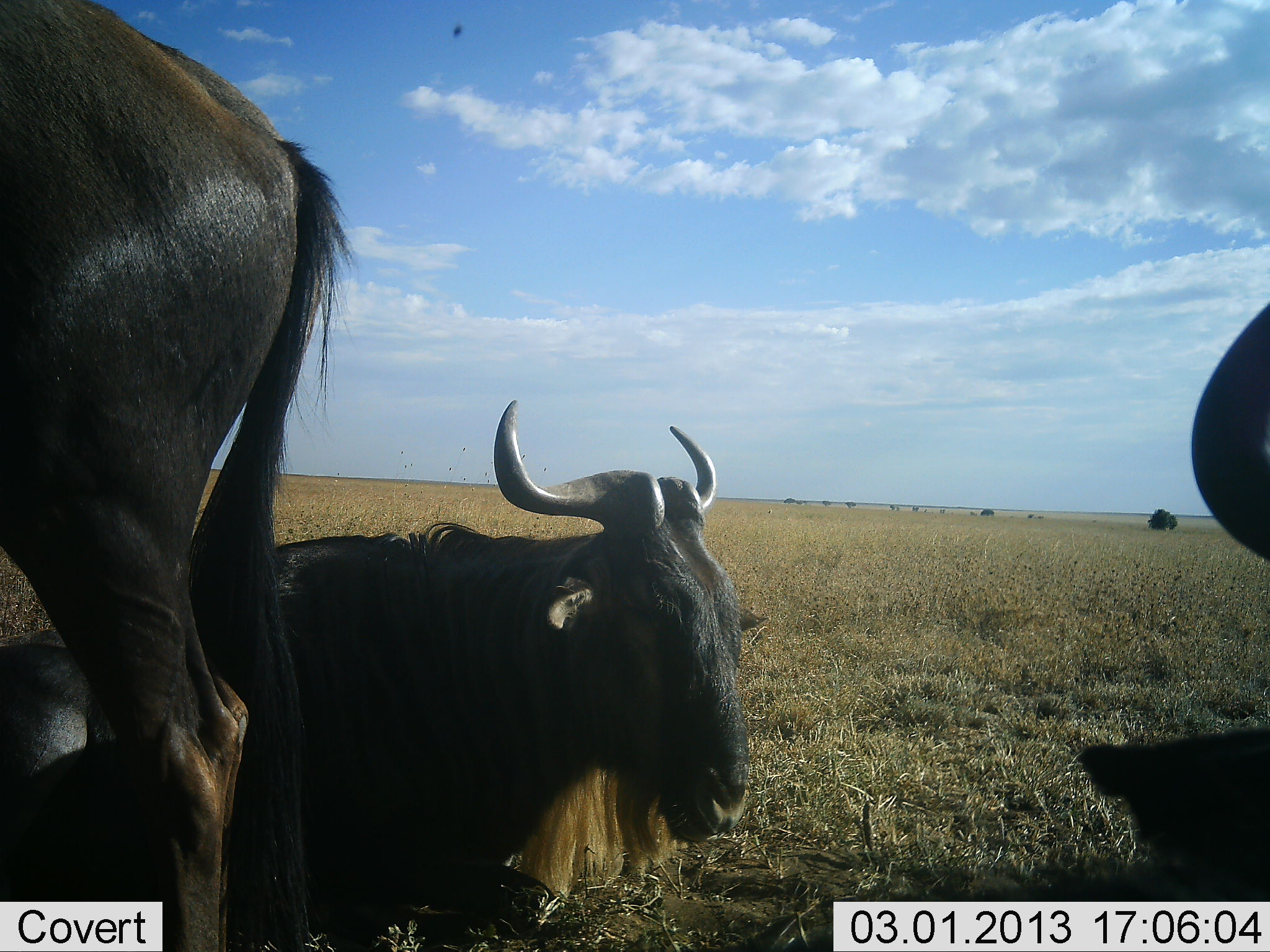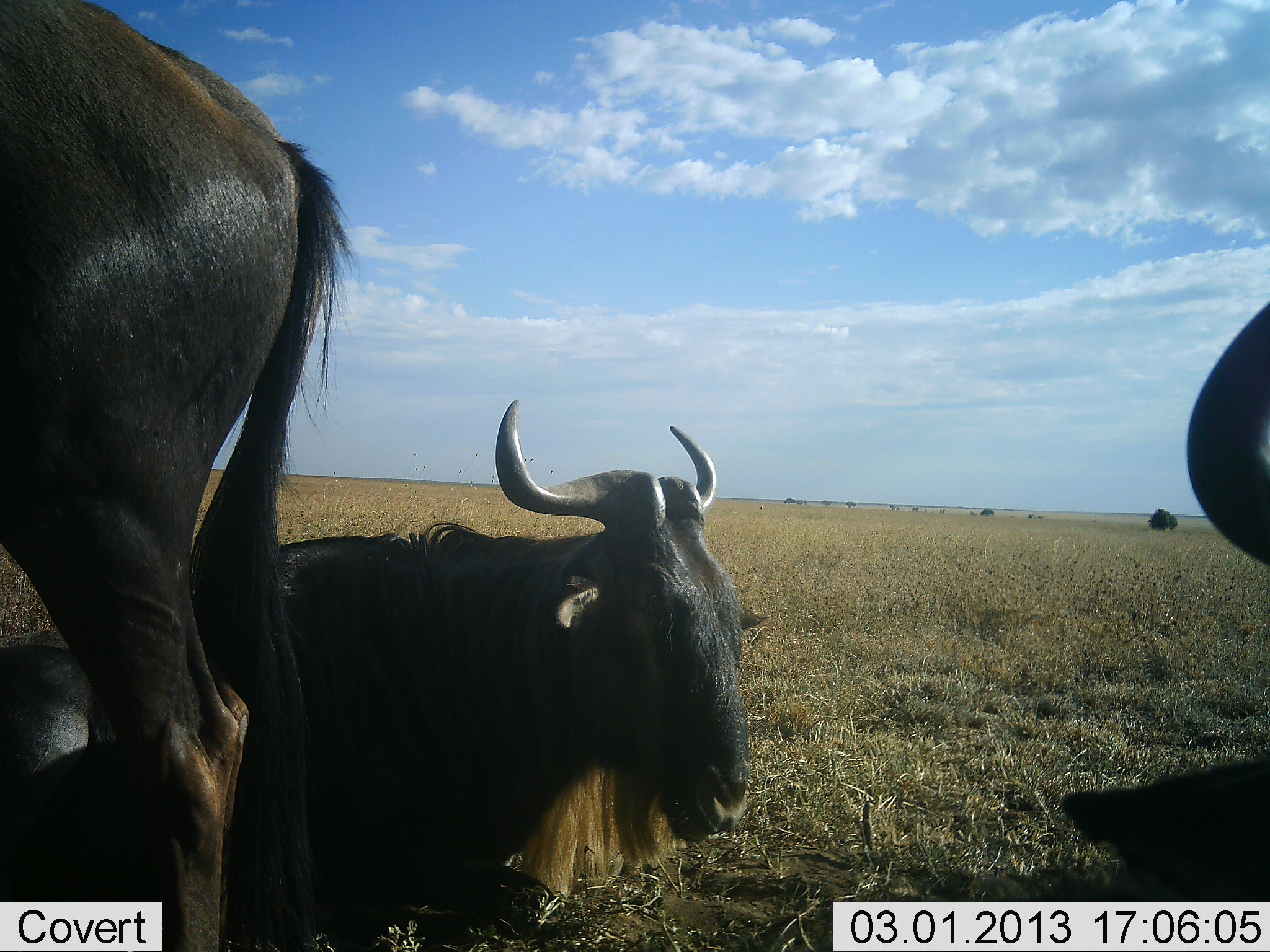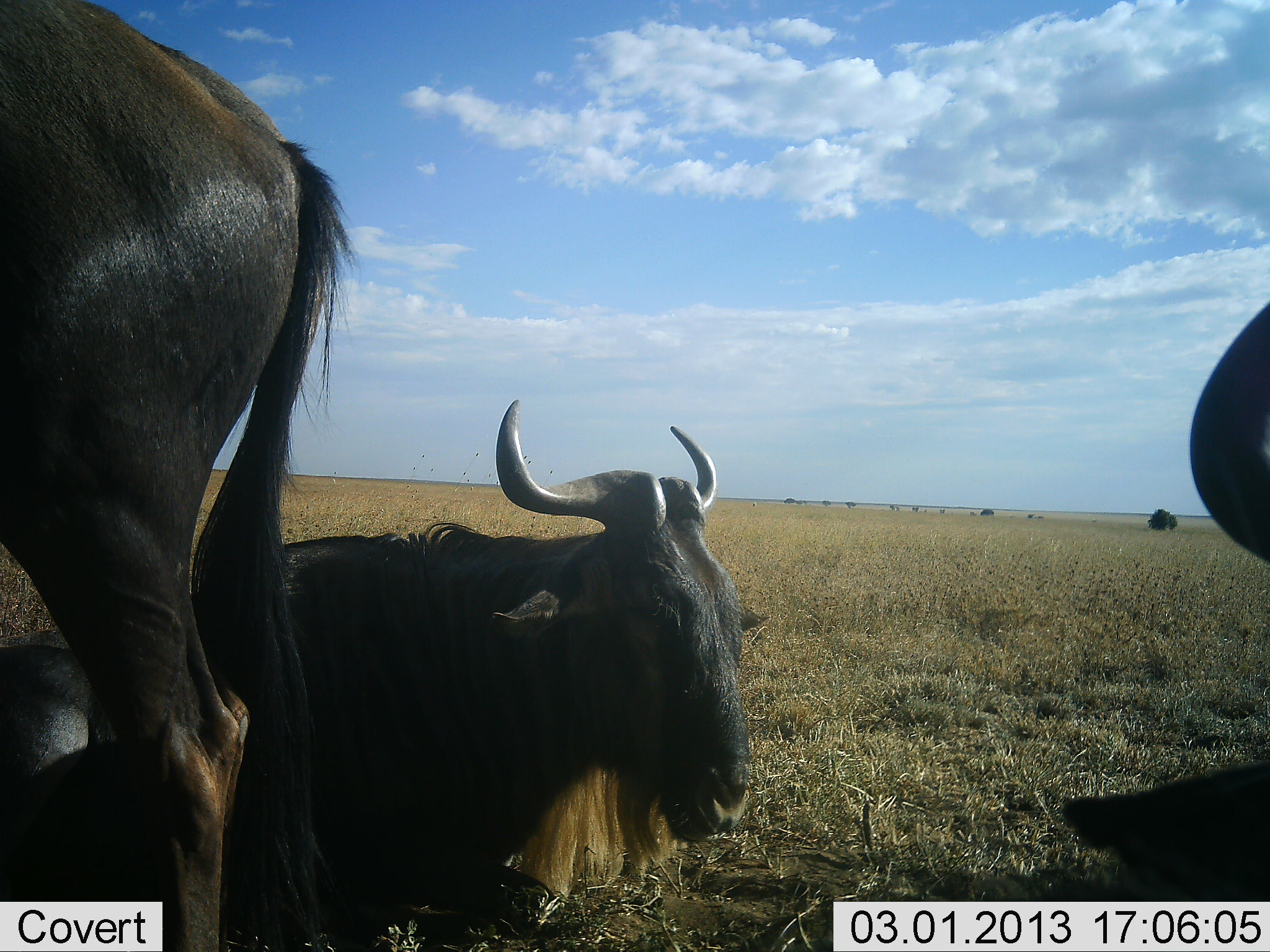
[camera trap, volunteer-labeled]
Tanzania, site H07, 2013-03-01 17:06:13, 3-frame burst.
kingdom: Animalia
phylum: Chordata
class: Mammalia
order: Artiodactyla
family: Bovidae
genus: Connochaetes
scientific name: Connochaetes taurinus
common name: blue wildebeest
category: wildebeest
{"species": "wildebeest (blue wildebeest) (Connochaetes taurinus)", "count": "3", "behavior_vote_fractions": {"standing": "79%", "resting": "92%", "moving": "4%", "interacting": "4%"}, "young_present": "0%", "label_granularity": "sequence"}